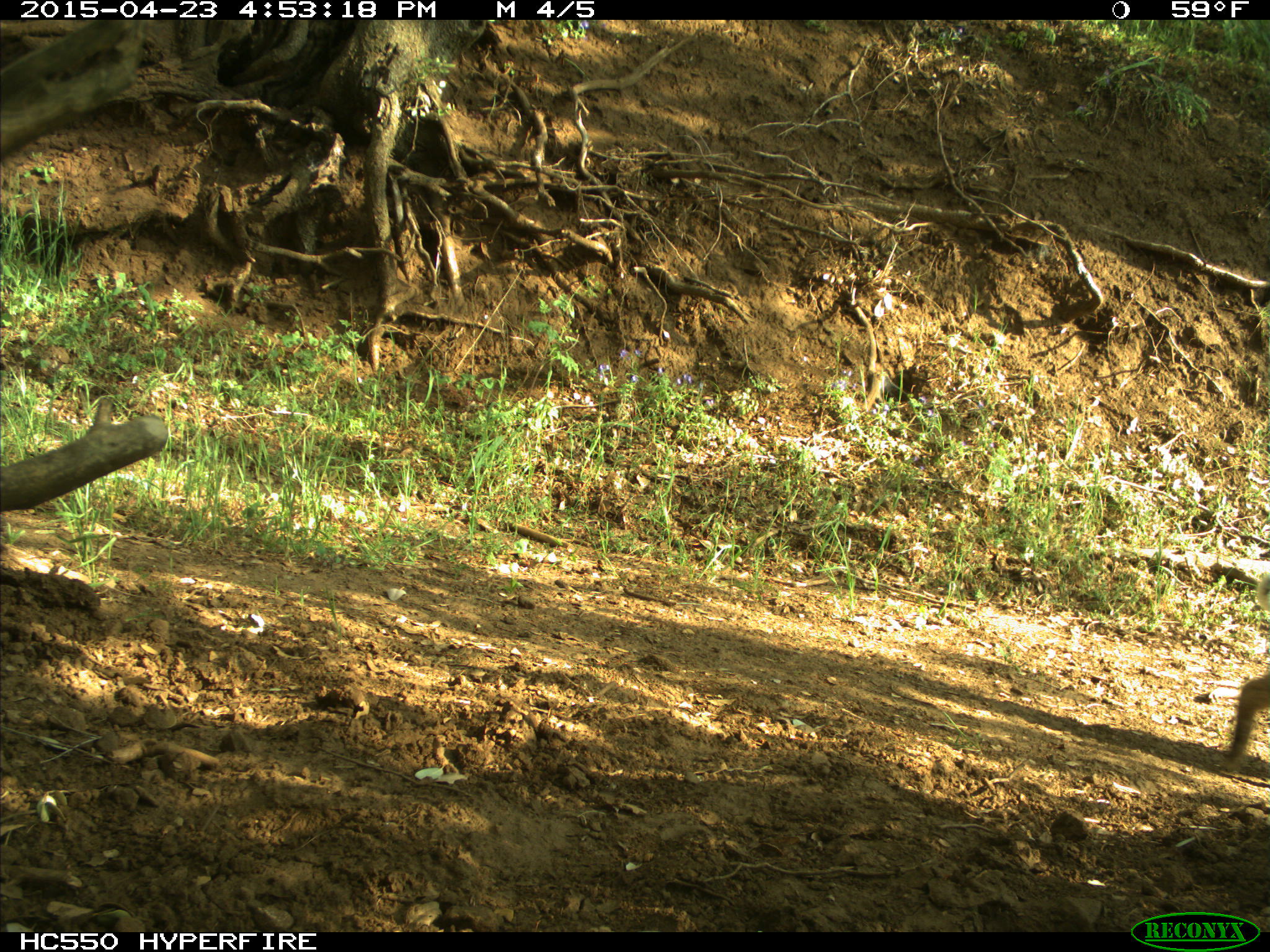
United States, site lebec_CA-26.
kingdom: Animalia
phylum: Chordata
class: Mammalia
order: Carnivora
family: Felidae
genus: Lynx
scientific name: Lynx rufus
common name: bobcat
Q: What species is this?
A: Lynx rufus (bobcat).